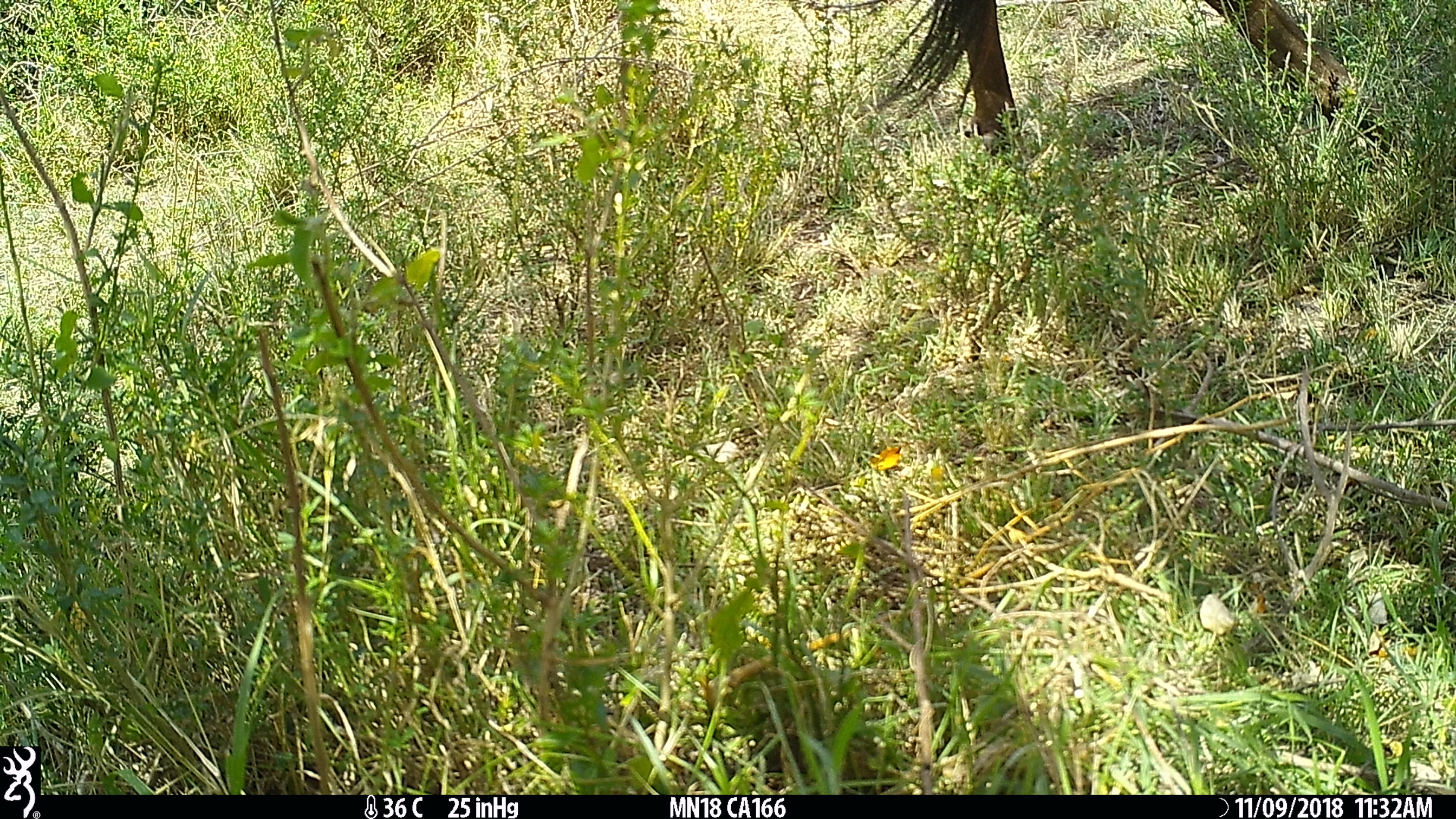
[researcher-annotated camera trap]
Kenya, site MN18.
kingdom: Animalia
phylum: Chordata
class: Mammalia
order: Artiodactyla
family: Bovidae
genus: Connochaetes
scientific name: Connochaetes taurinus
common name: blue wildebeest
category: wildebeest